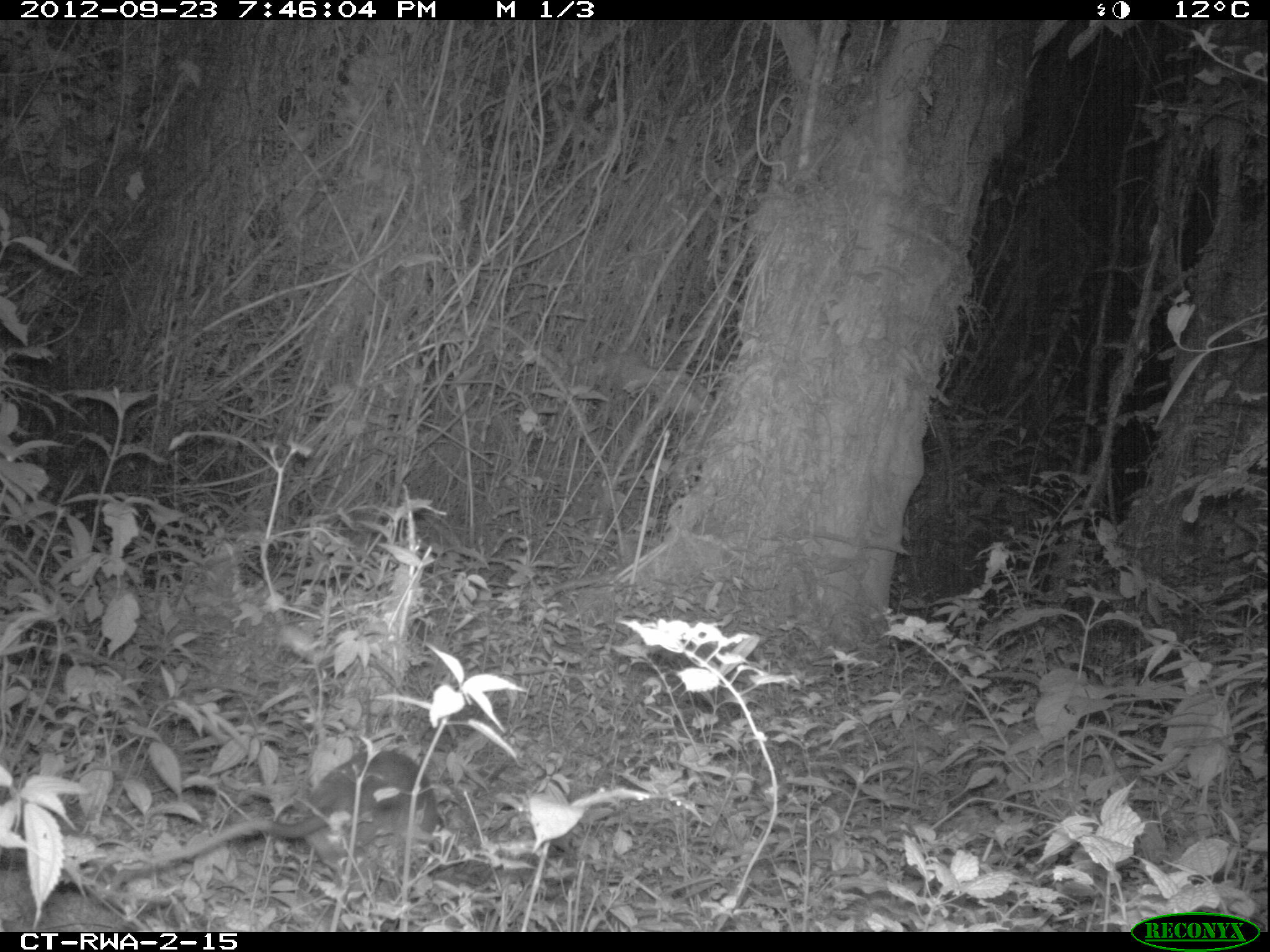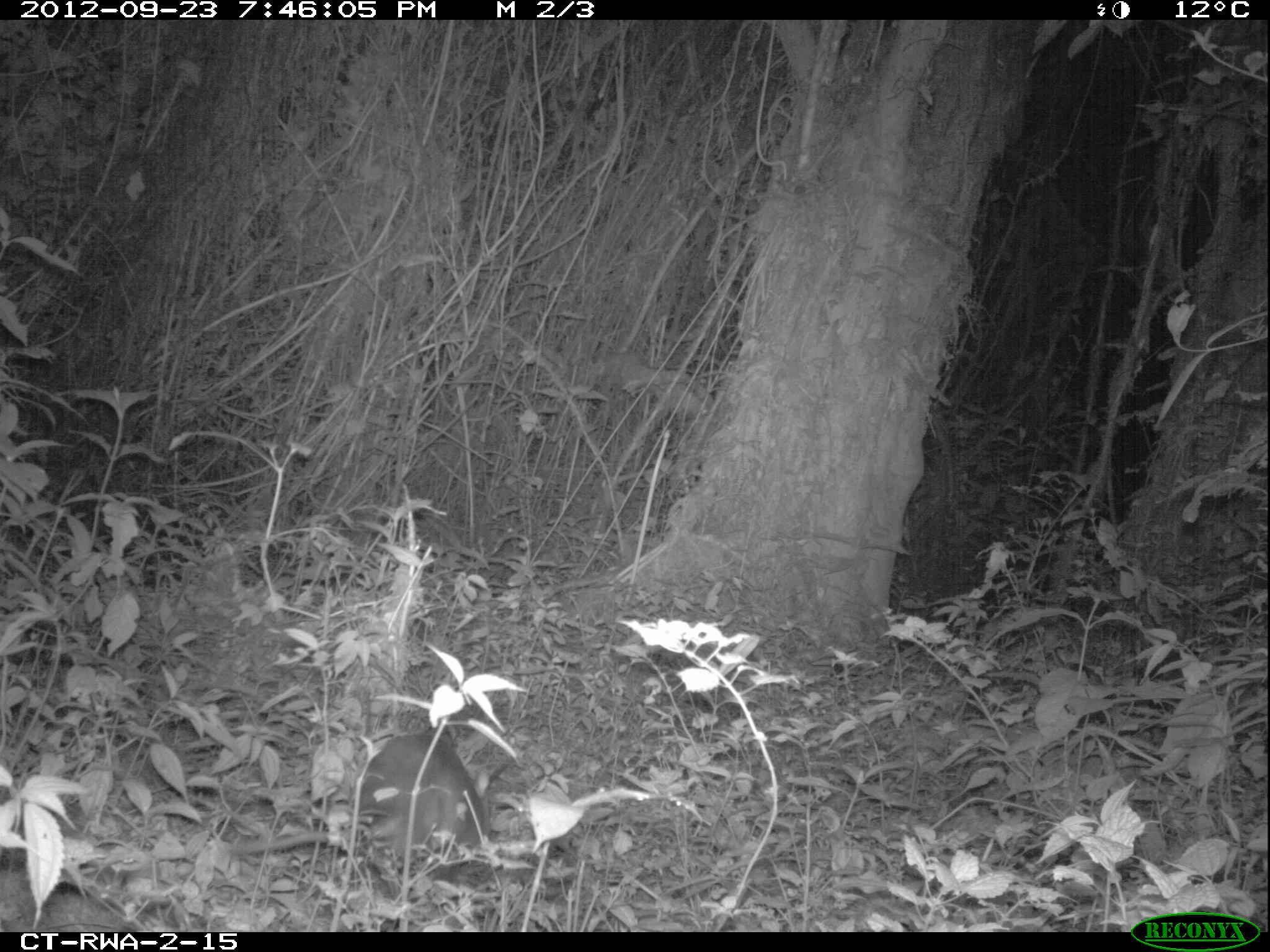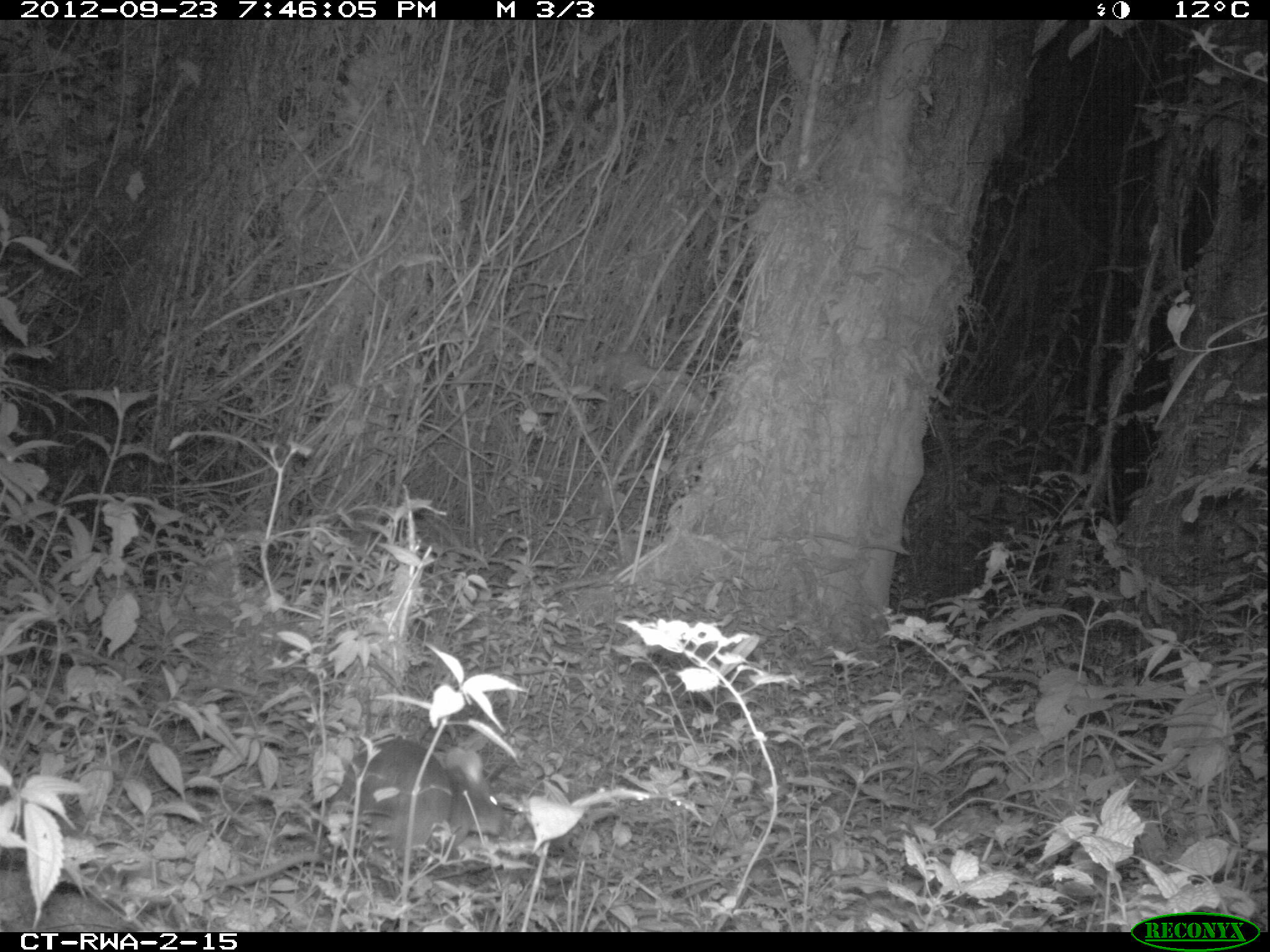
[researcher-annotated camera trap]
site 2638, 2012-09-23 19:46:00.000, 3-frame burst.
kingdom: Animalia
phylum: Chordata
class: Mammalia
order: Rodentia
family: Nesomyidae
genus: Cricetomys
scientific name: Cricetomys gambianus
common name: african giant pouched rat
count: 1